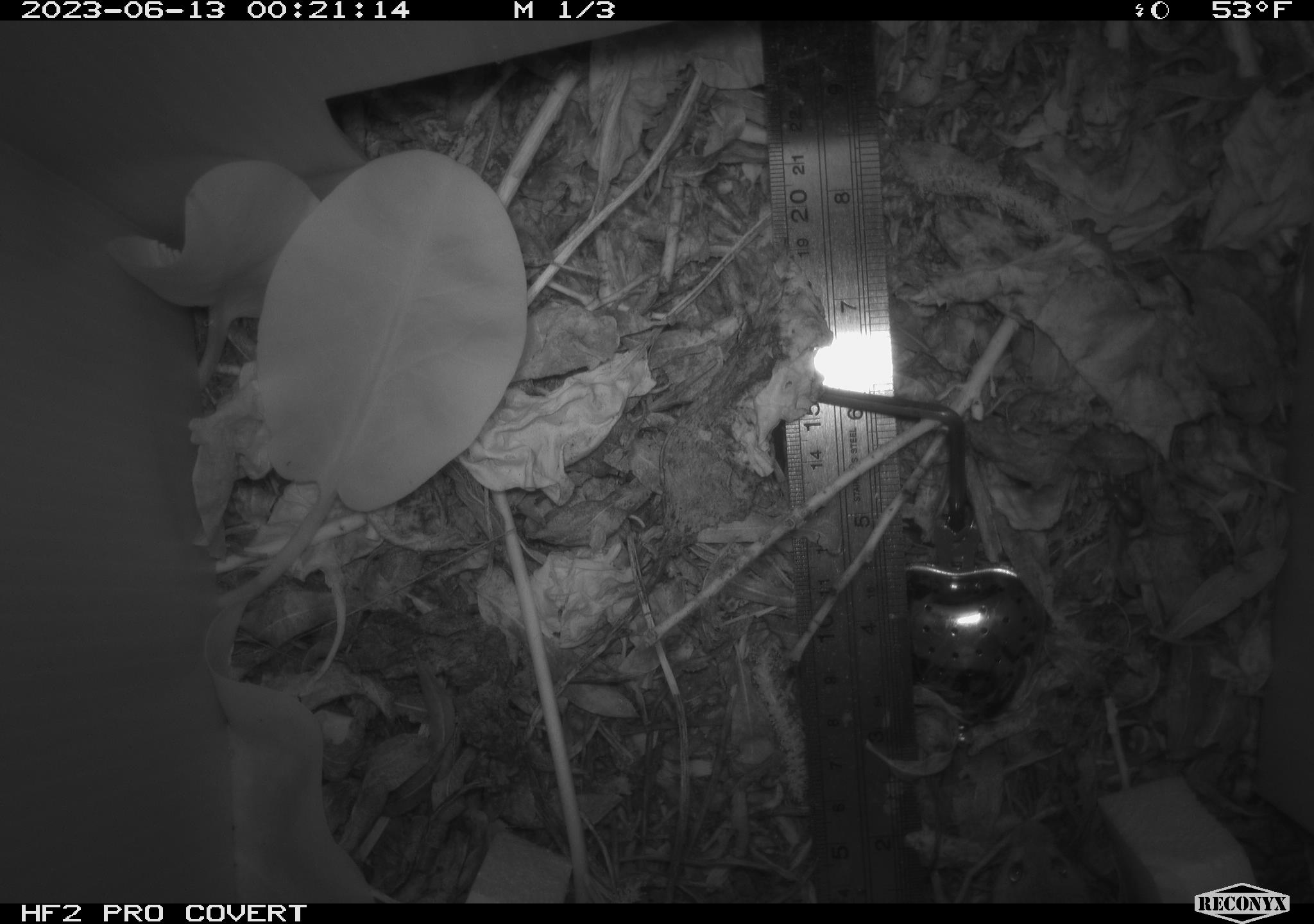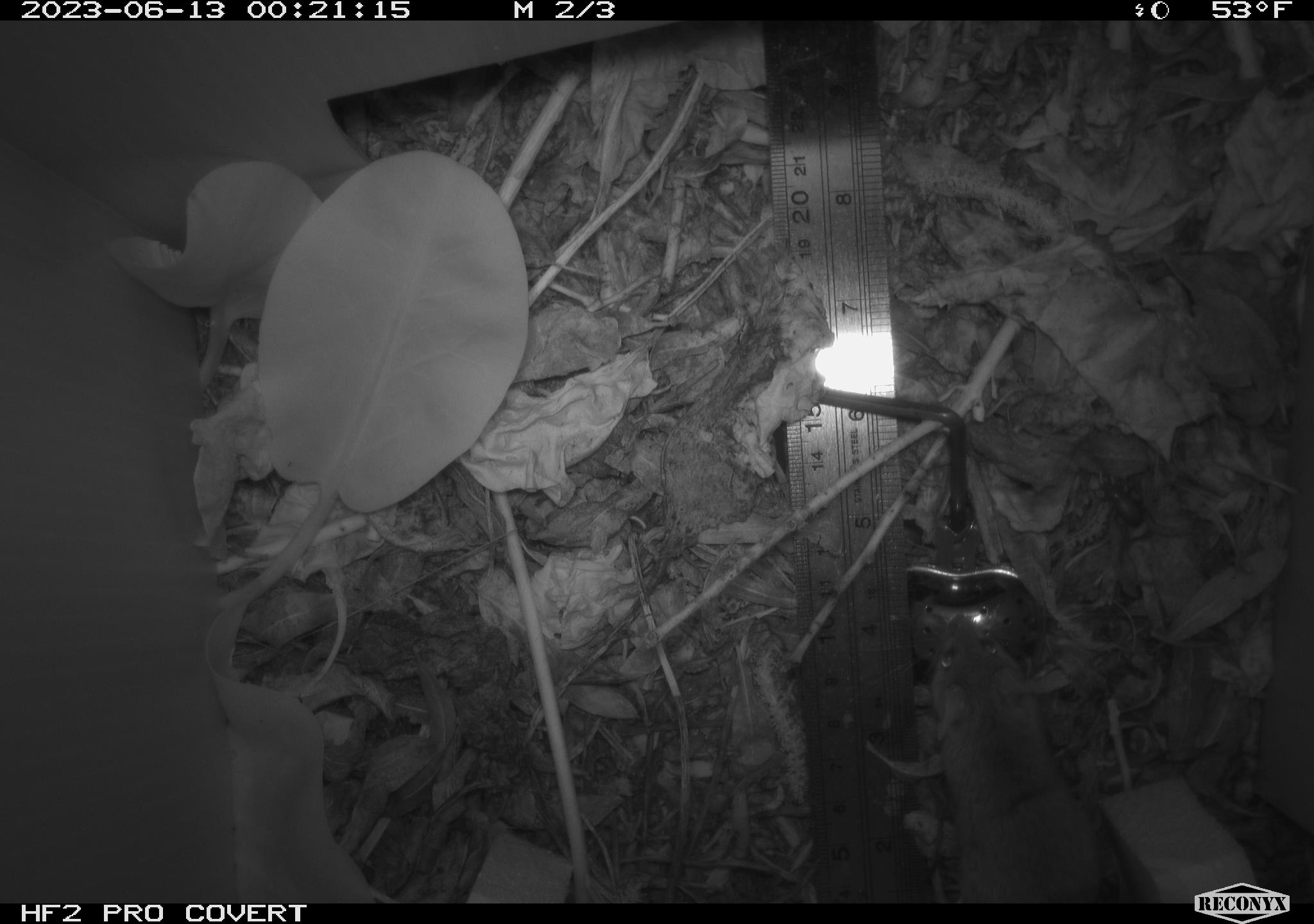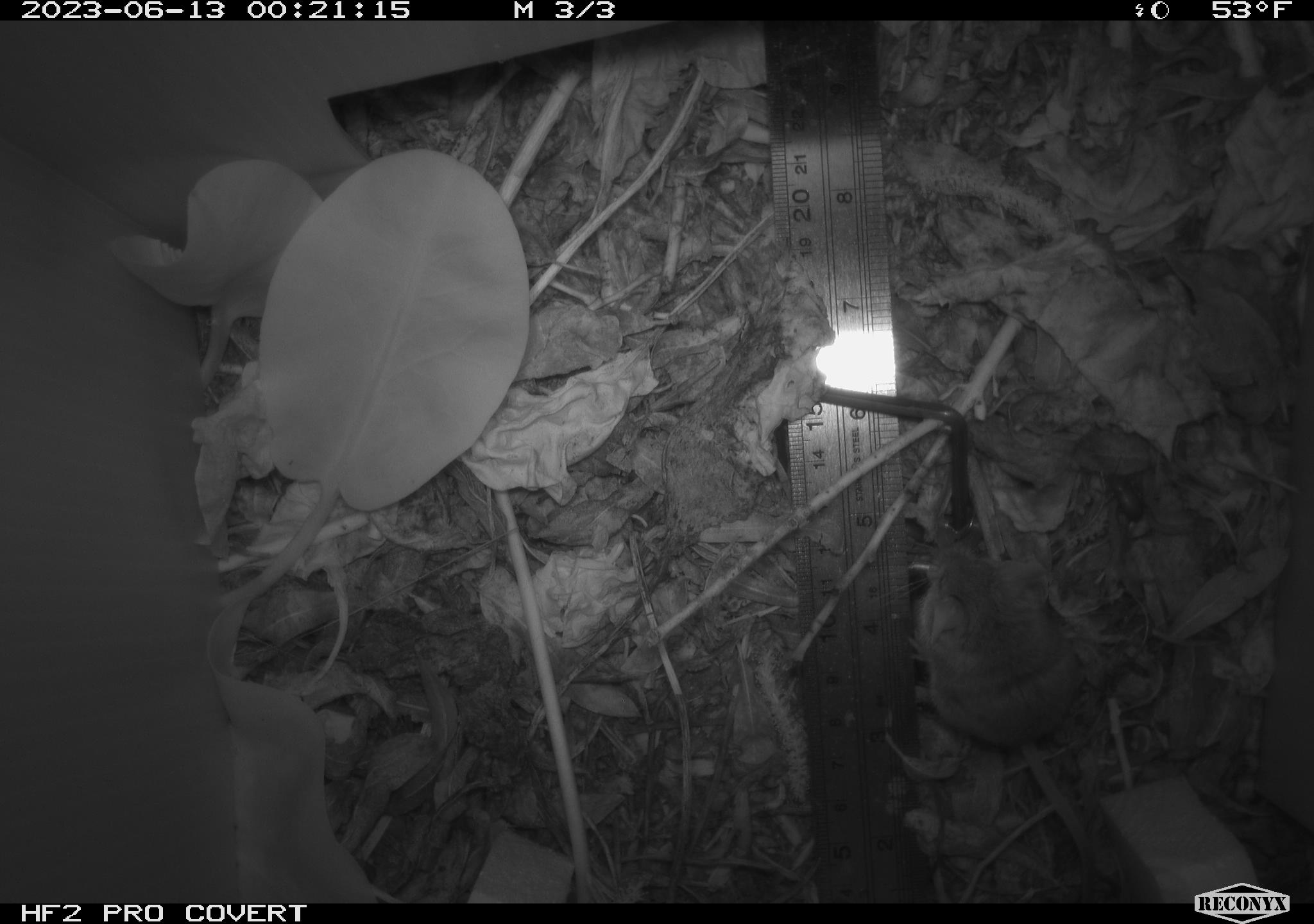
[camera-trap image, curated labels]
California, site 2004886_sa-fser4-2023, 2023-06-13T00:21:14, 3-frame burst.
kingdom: Animalia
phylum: Chordata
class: Mammalia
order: Rodentia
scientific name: Rodentia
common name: mouse species